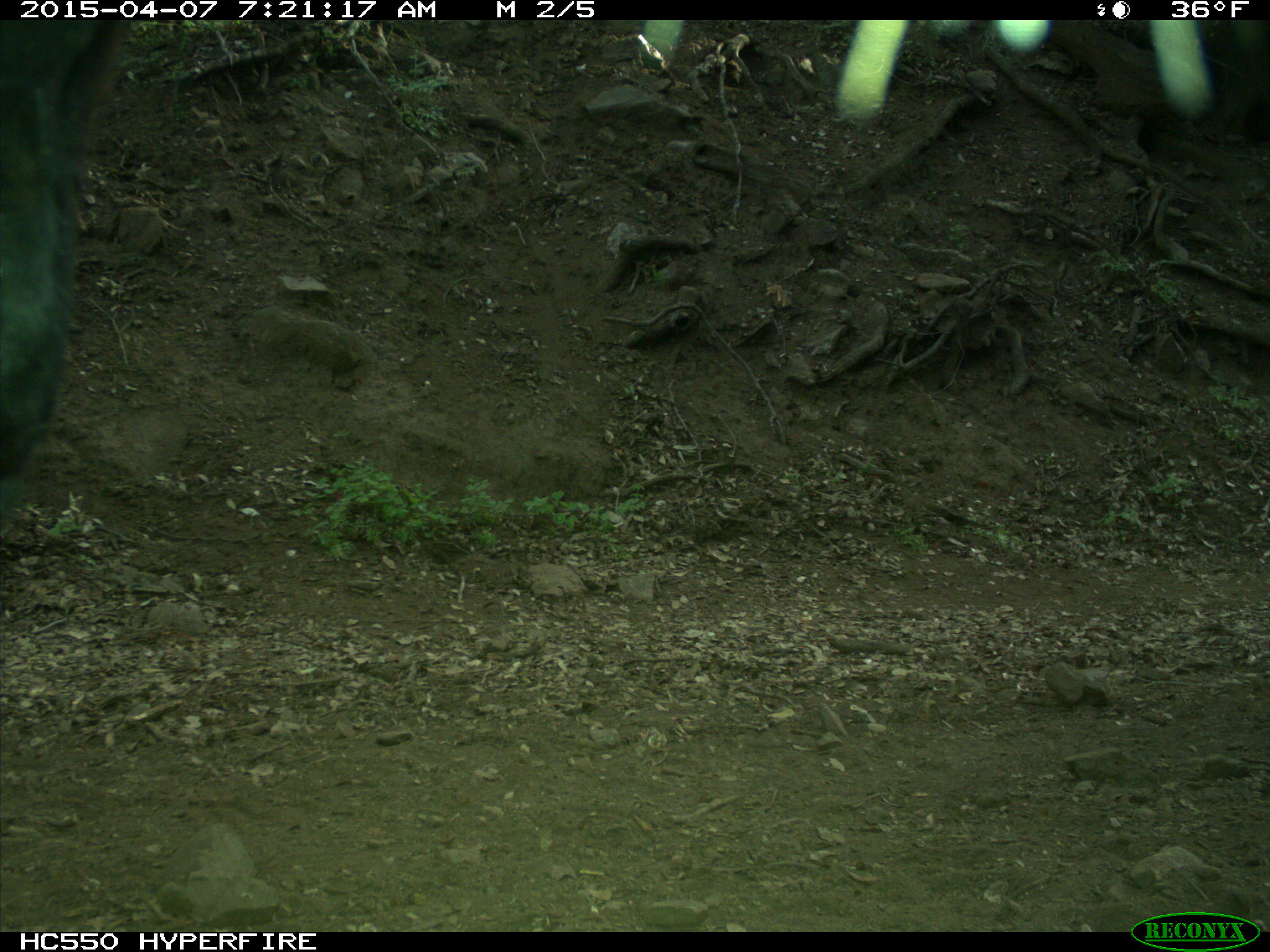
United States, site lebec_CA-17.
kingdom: Animalia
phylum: Chordata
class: Mammalia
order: Artiodactyla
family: Bovidae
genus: Bos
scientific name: Bos taurus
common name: domestic cow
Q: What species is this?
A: Bos taurus (domestic cow).